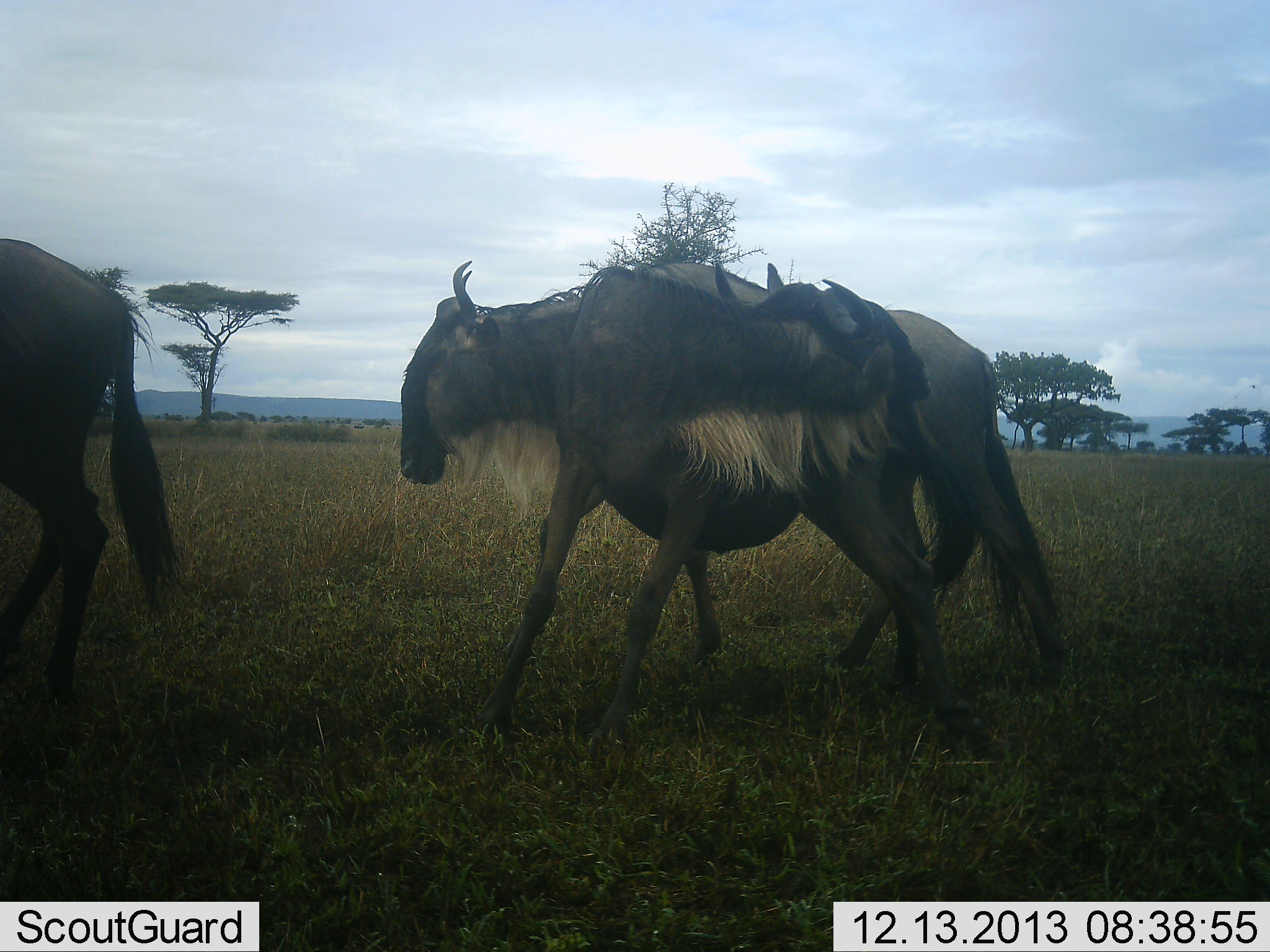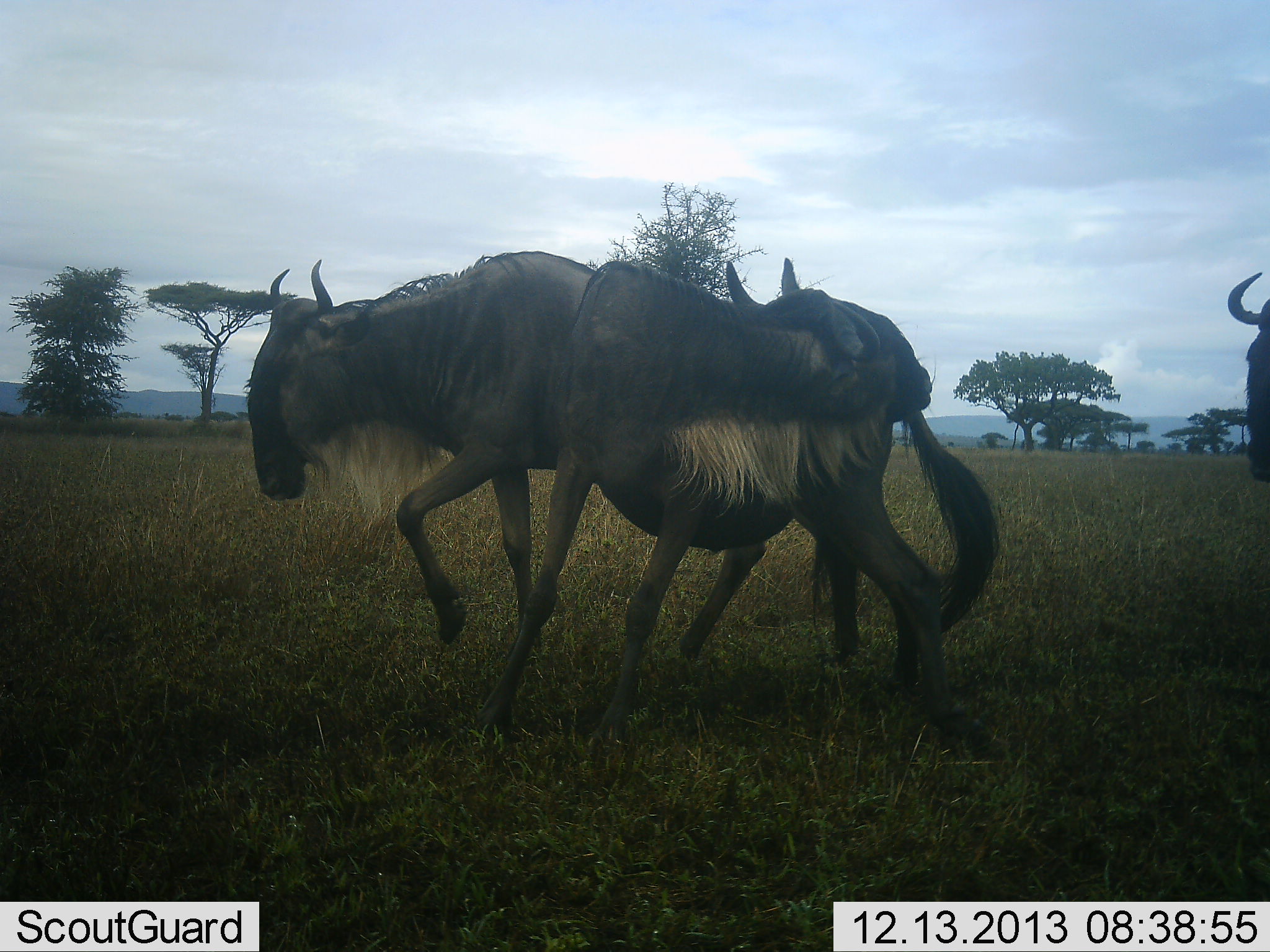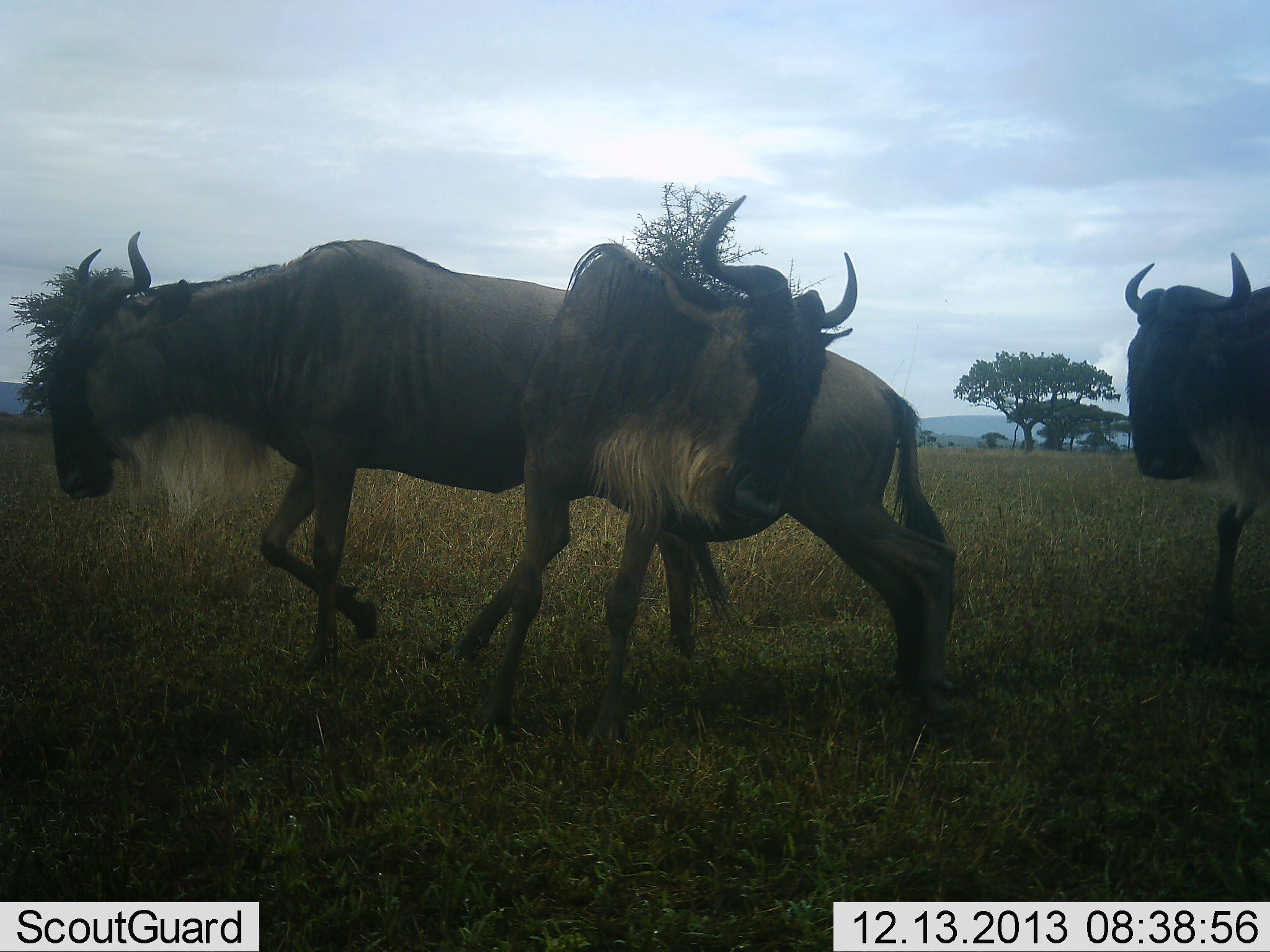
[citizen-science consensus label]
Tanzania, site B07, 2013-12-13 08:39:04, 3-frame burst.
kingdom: Animalia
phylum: Chordata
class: Mammalia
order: Artiodactyla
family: Bovidae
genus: Connochaetes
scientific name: Connochaetes taurinus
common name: blue wildebeest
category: wildebeest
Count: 4.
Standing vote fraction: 30%.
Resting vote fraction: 10%.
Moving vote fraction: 80%.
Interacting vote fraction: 30%.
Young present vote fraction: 0%.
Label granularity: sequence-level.